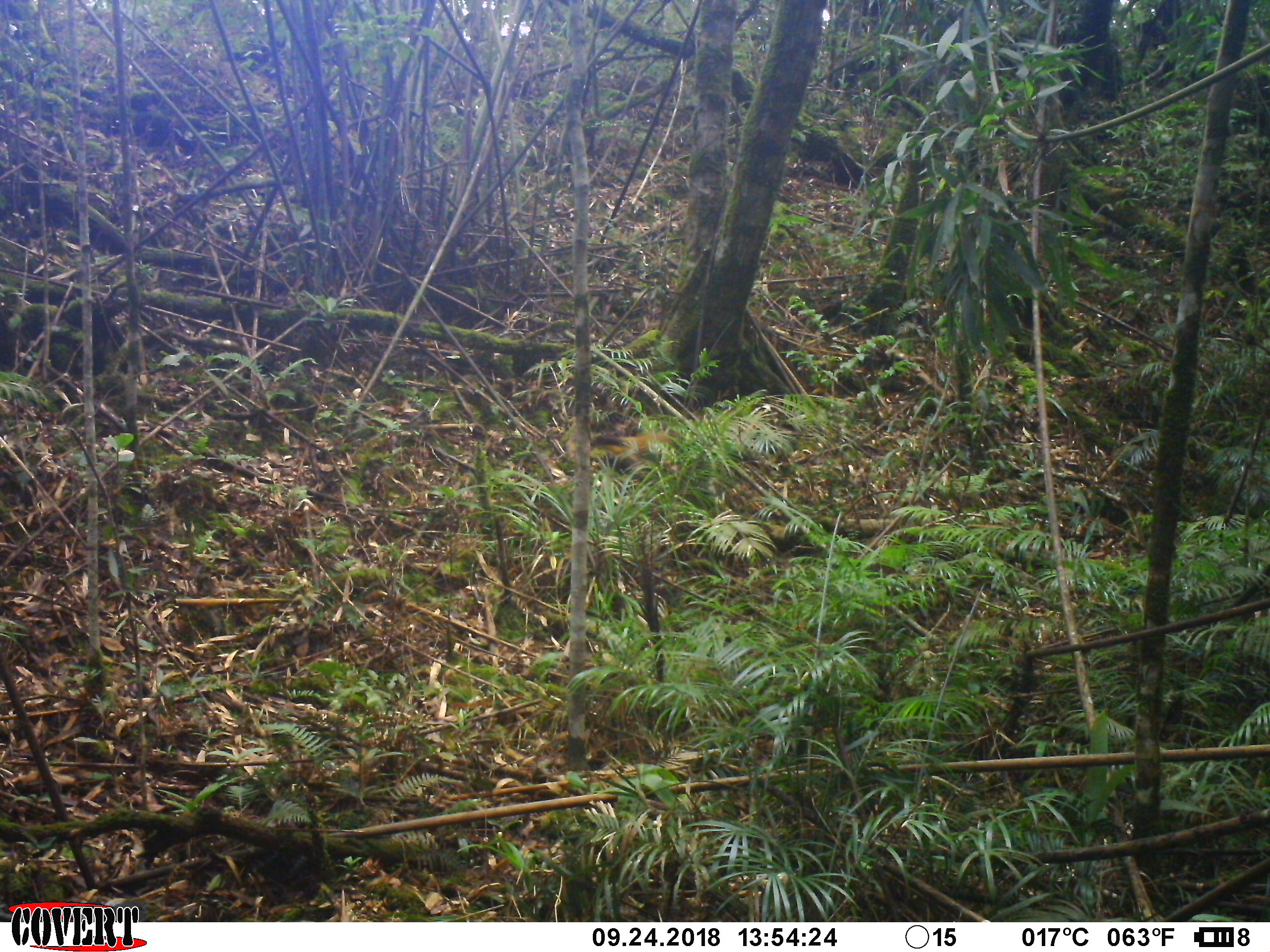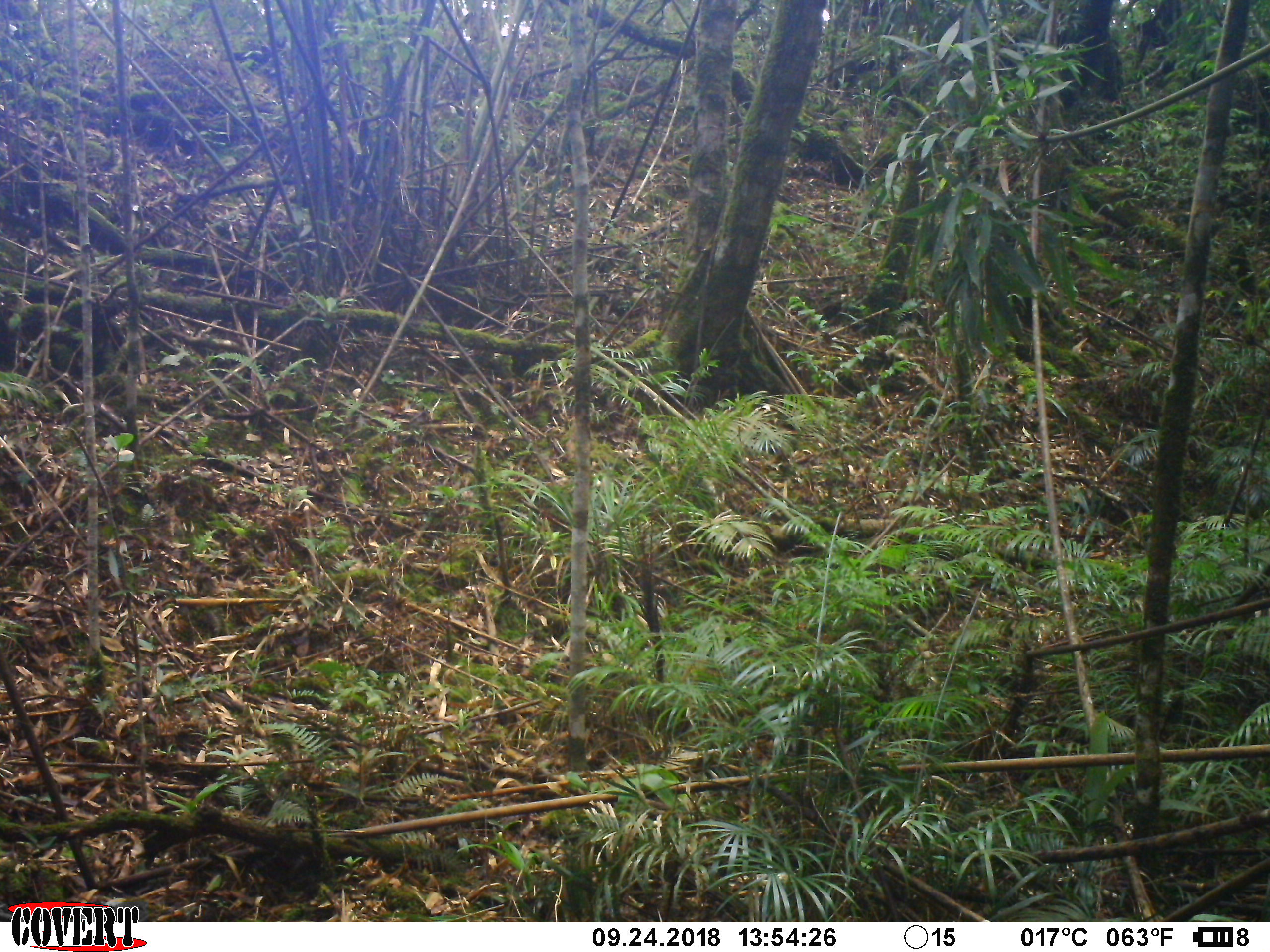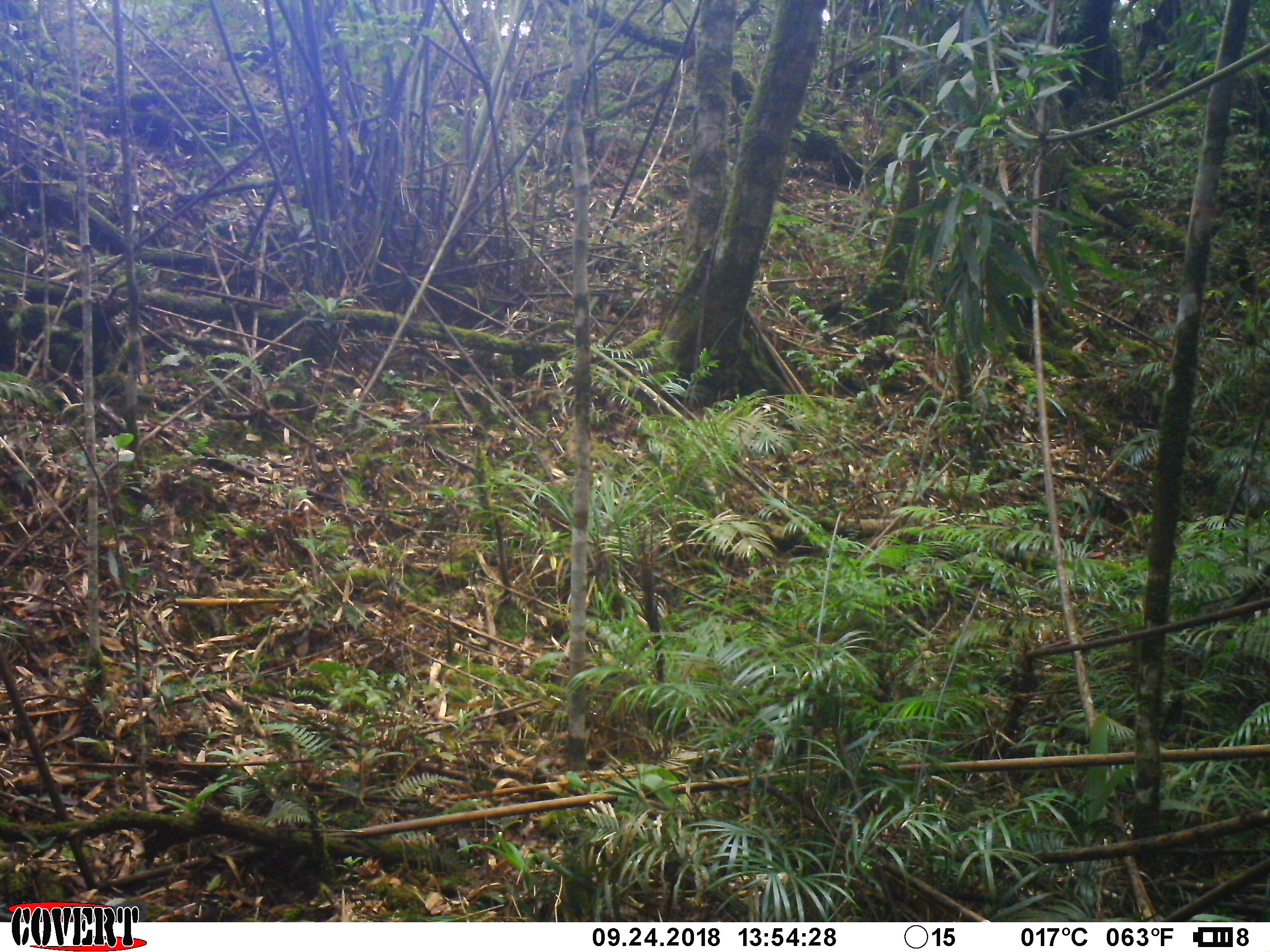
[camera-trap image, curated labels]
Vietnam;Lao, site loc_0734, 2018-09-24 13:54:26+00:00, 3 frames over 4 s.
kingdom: Animalia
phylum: Chordata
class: Mammalia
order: Carnivora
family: Mustelidae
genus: Martes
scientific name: Martes flavigula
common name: yellow-throated marten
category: yellow throated marten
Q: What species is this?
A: Yellow throated marten (yellow-throated marten) (Martes flavigula).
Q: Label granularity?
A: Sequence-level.